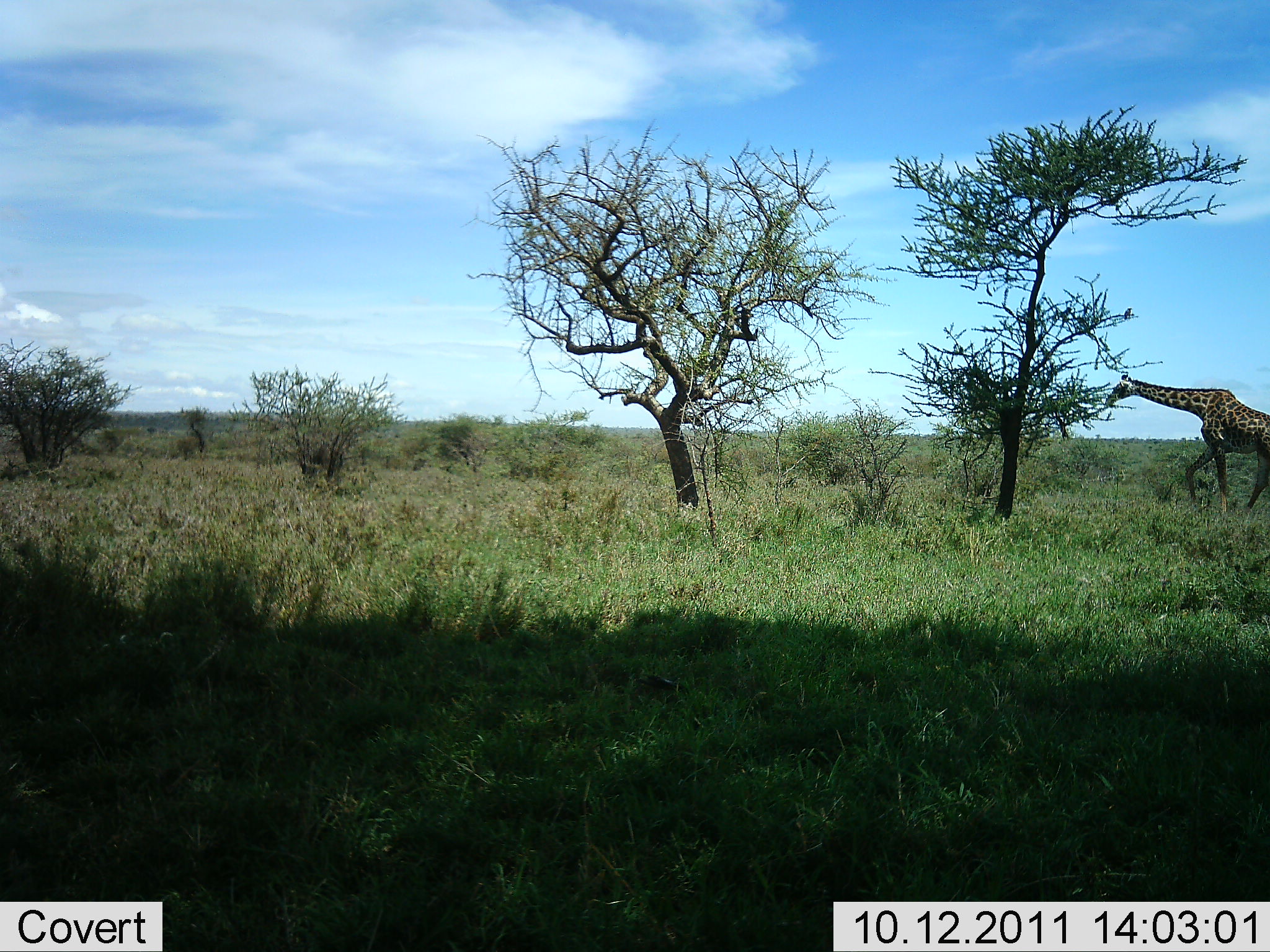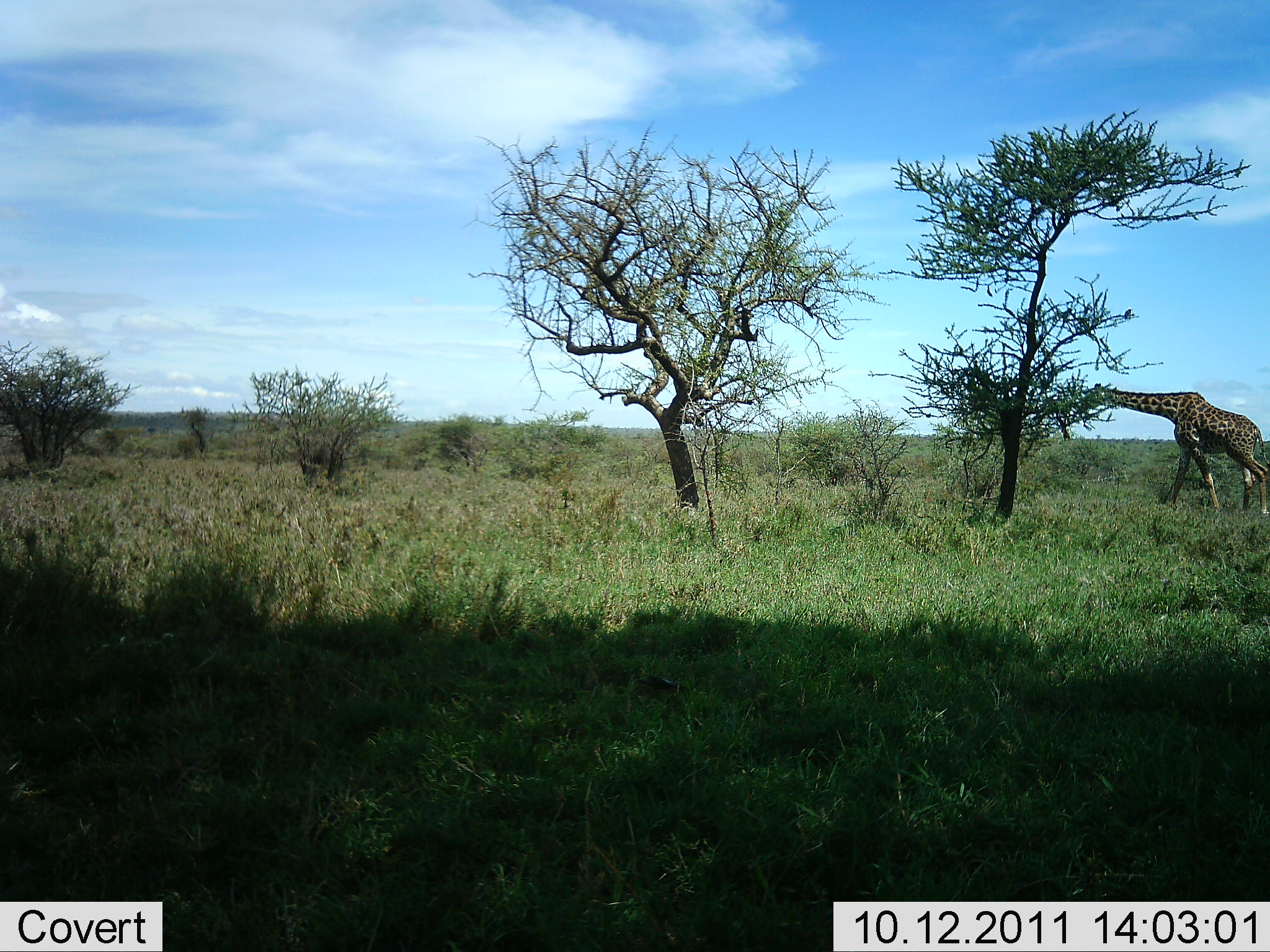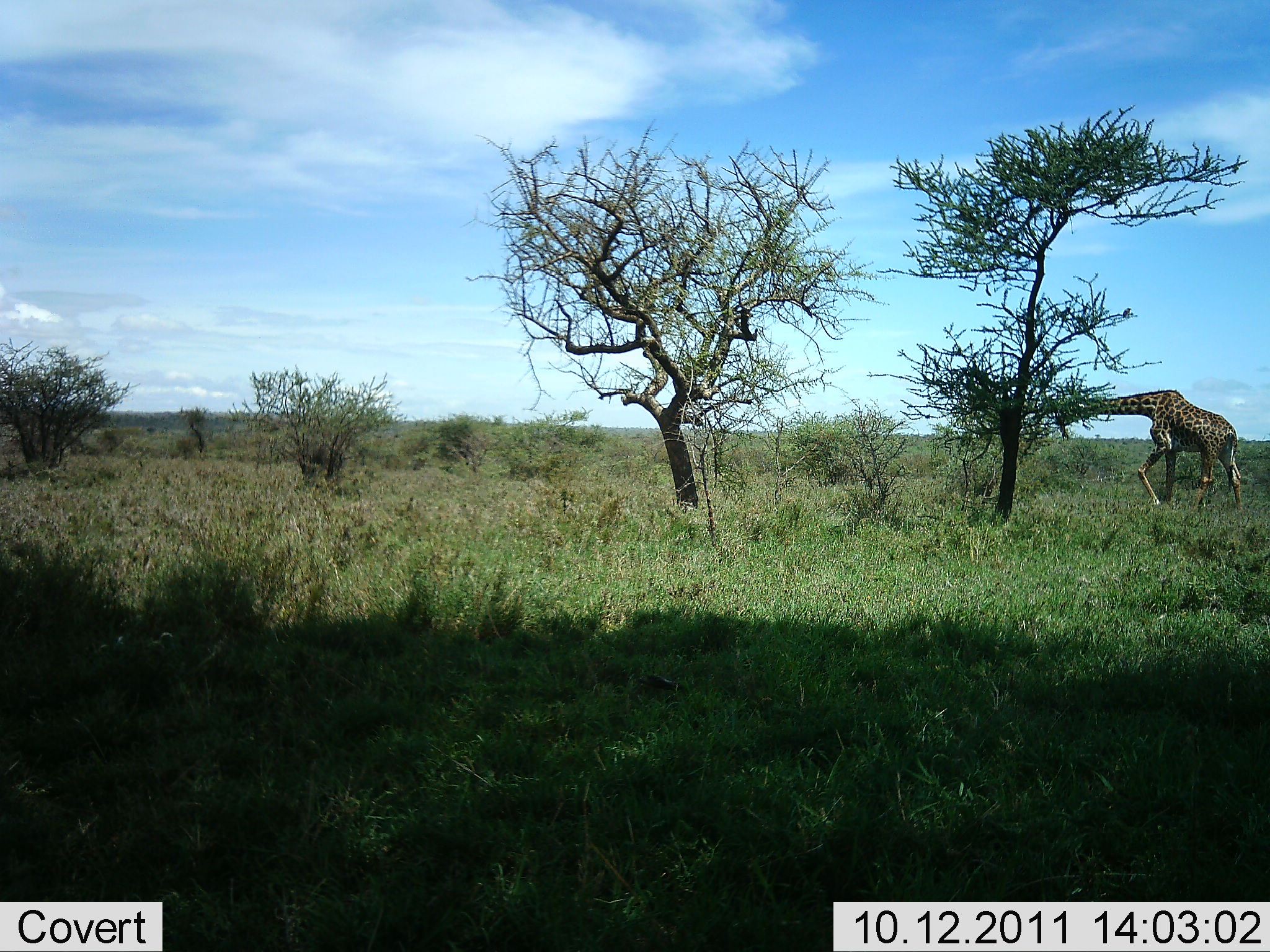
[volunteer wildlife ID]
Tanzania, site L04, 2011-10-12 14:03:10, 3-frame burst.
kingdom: Animalia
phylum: Chordata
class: Mammalia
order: Artiodactyla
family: Giraffidae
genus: Giraffa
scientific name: Giraffa camelopardalis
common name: giraffe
Giraffe (Giraffa camelopardalis), count 1. Behavior (volunteer vote fractions): standing 18%, resting 0%, moving 45%, interacting 0%. Young present (vote fraction): 0%. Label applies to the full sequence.